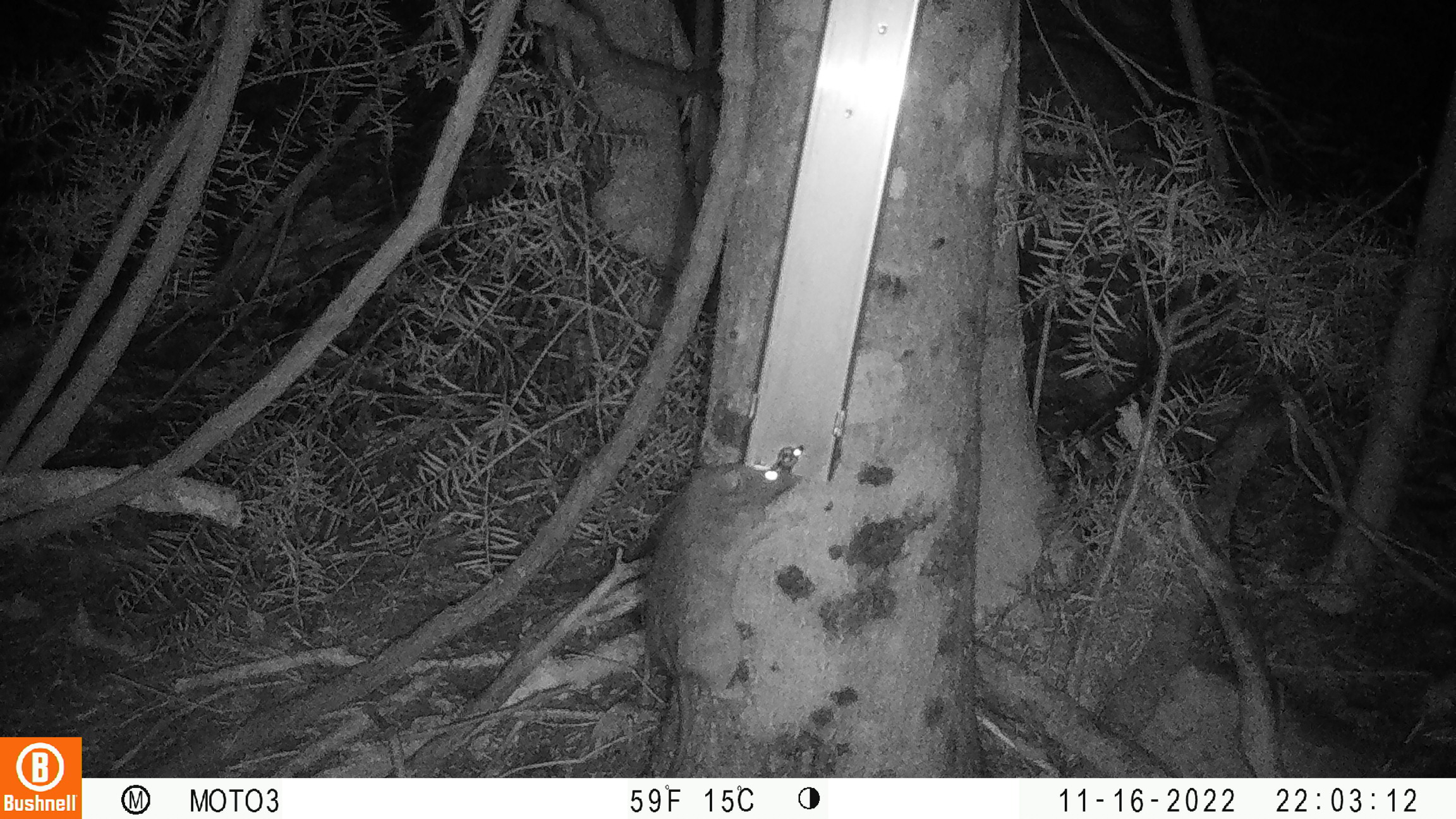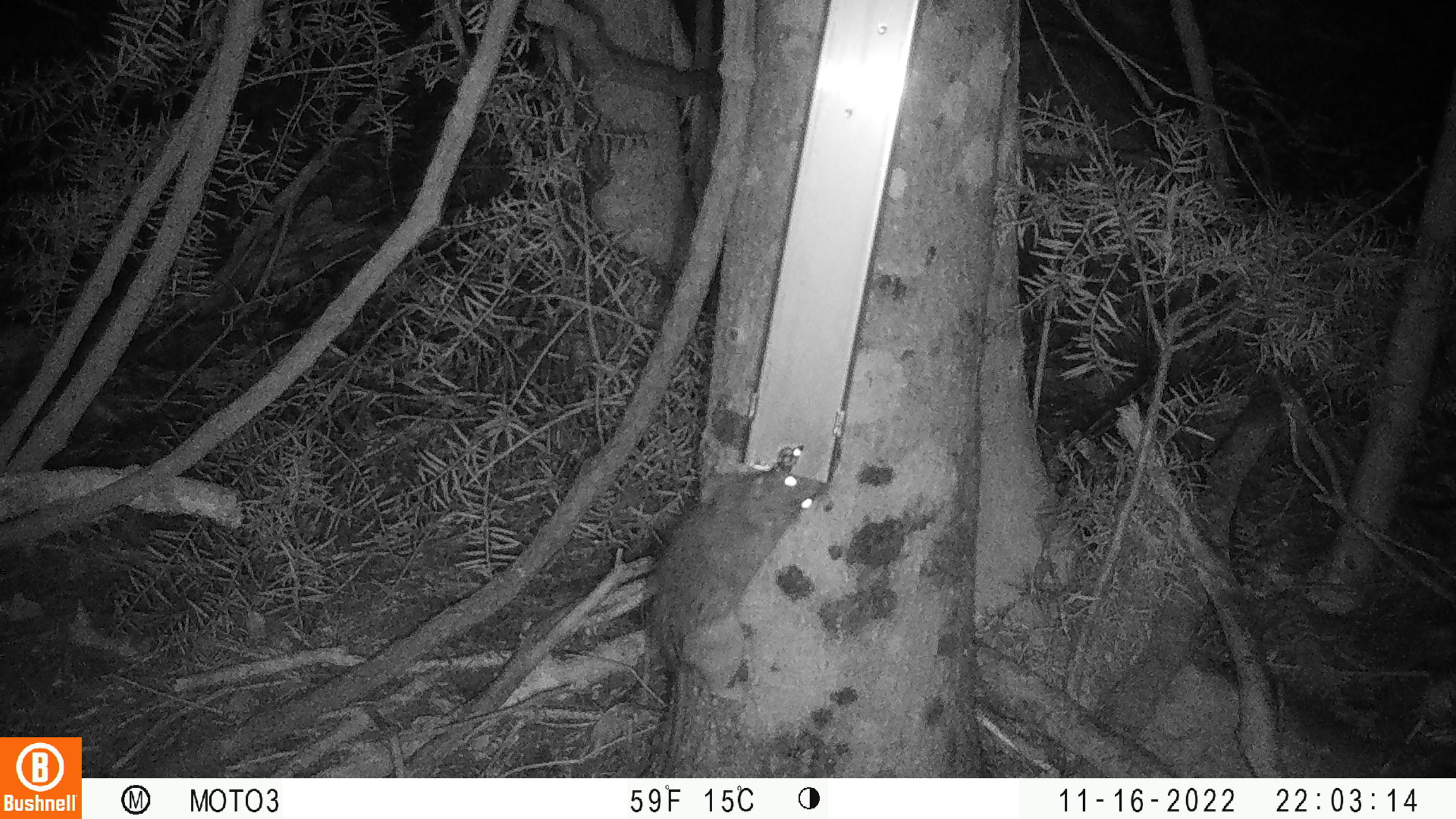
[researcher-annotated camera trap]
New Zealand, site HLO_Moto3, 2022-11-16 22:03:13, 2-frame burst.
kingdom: Animalia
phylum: Chordata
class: Mammalia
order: Rodentia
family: Muridae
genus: Rattus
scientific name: Rattus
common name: rat